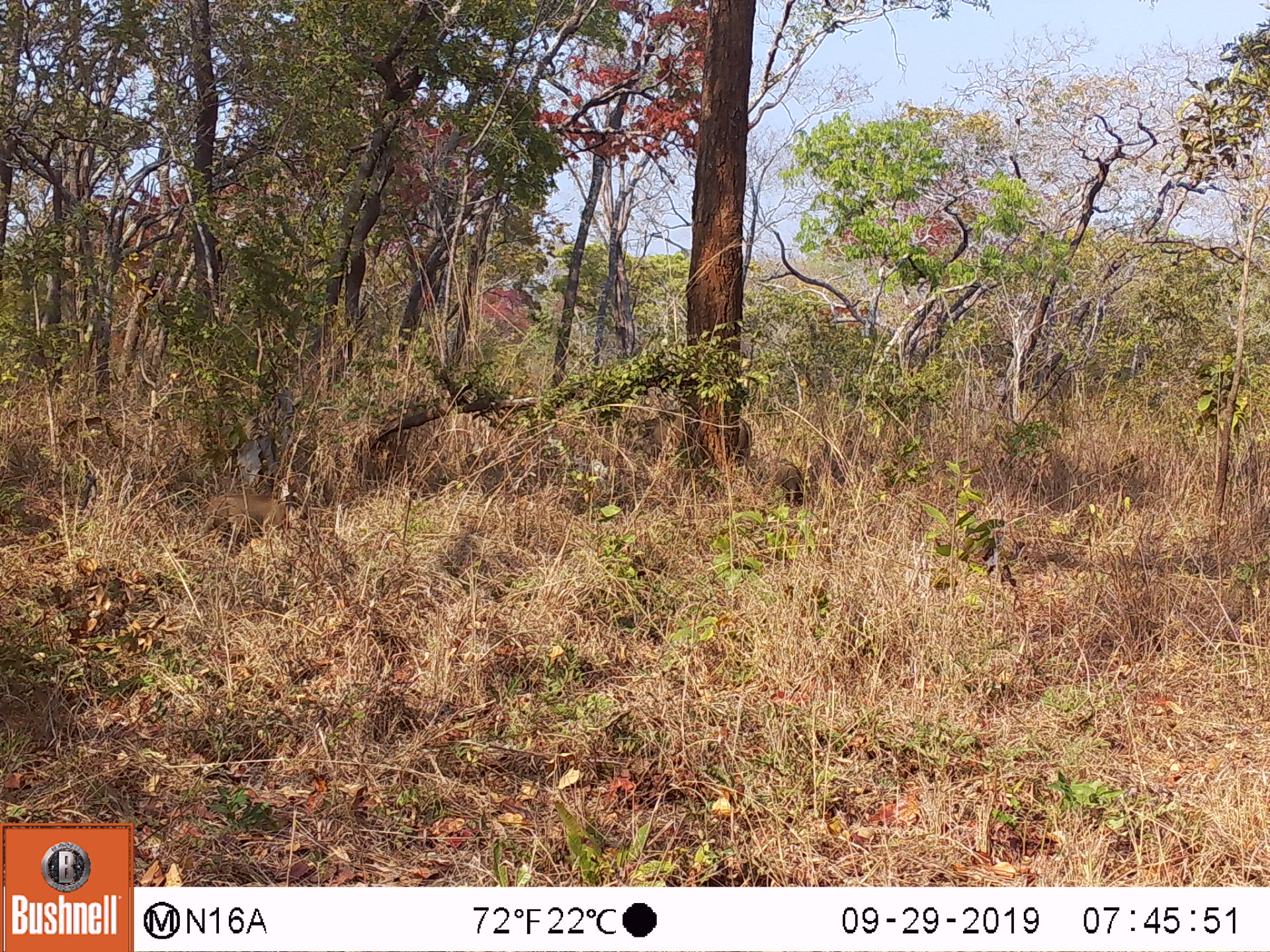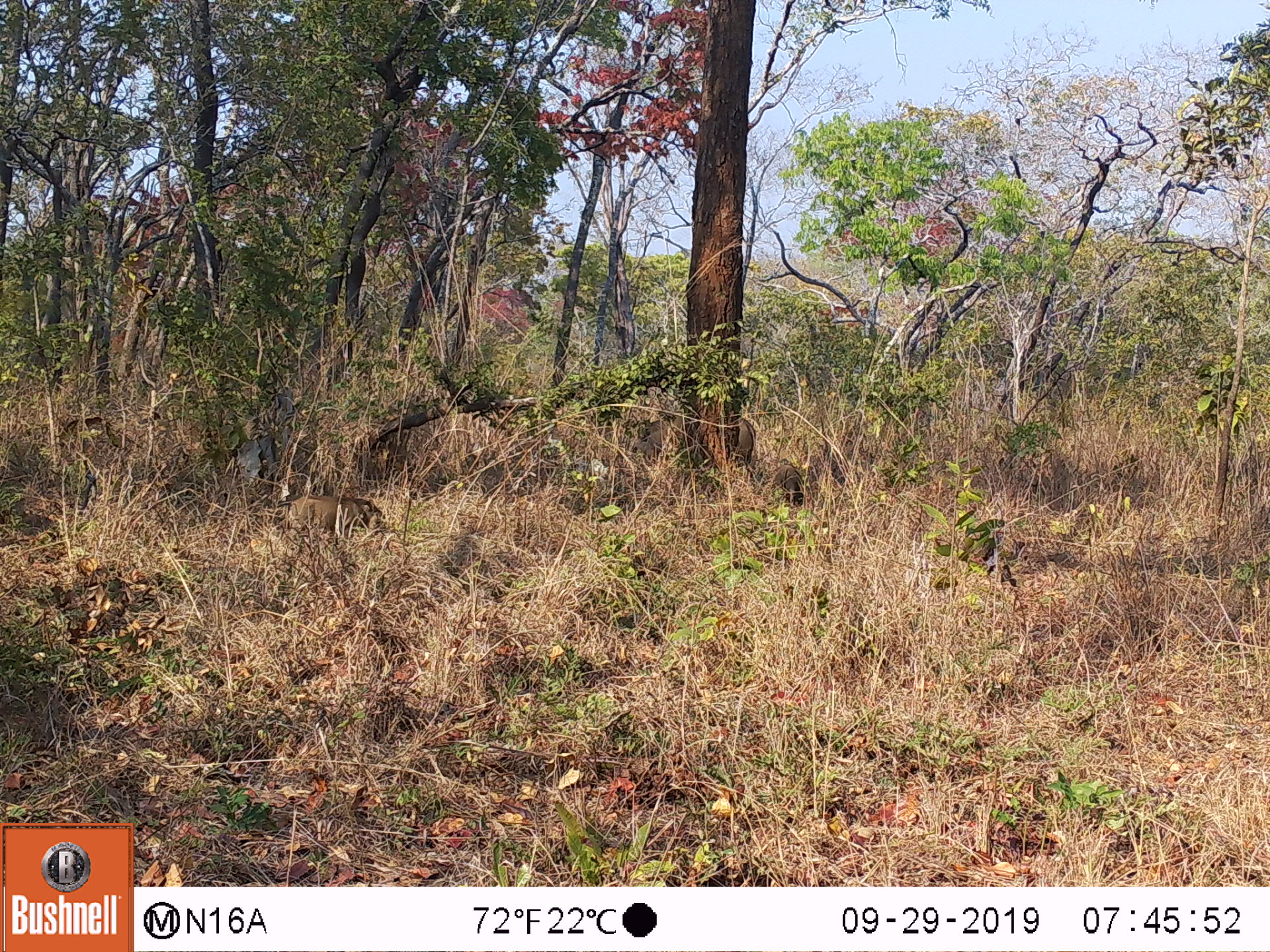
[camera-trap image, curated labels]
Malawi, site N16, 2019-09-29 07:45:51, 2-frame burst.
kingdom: Animalia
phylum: Chordata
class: Mammalia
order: Artiodactyla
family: Suidae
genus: Phacochoerus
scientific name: Phacochoerus africanus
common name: common warthog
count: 2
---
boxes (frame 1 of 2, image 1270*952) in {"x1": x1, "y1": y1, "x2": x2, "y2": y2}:
common warthog: {"x1": 612, "y1": 411, "x2": 757, "y2": 476}; {"x1": 197, "y1": 486, "x2": 317, "y2": 552}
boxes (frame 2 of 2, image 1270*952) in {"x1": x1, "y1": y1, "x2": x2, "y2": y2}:
common warthog: {"x1": 620, "y1": 411, "x2": 762, "y2": 480}; {"x1": 285, "y1": 488, "x2": 393, "y2": 542}